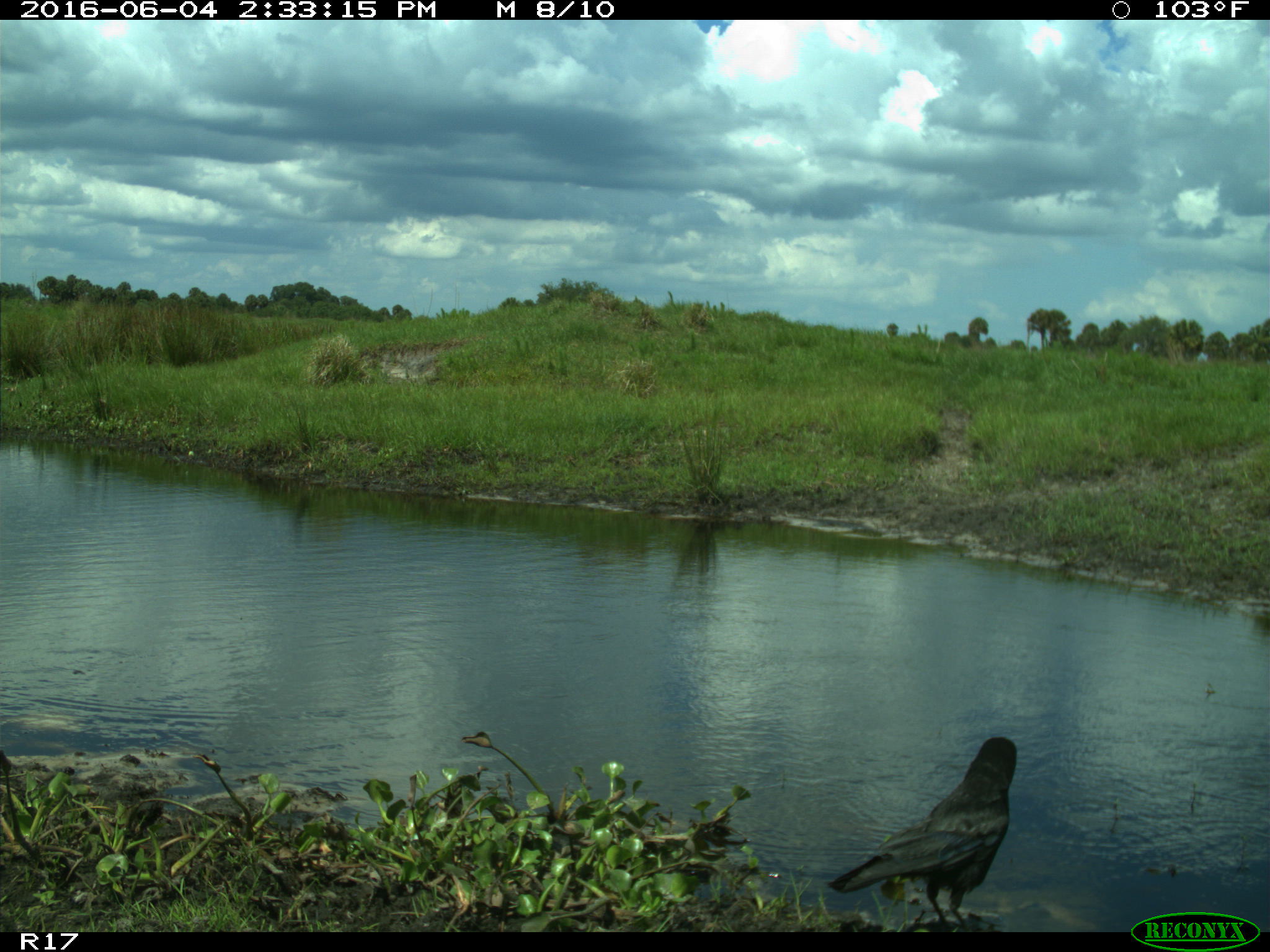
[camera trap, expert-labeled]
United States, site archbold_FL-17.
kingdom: Animalia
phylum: Chordata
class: Aves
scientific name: Aves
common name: birds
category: unidentified bird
Unidentified bird (birds) (Aves).